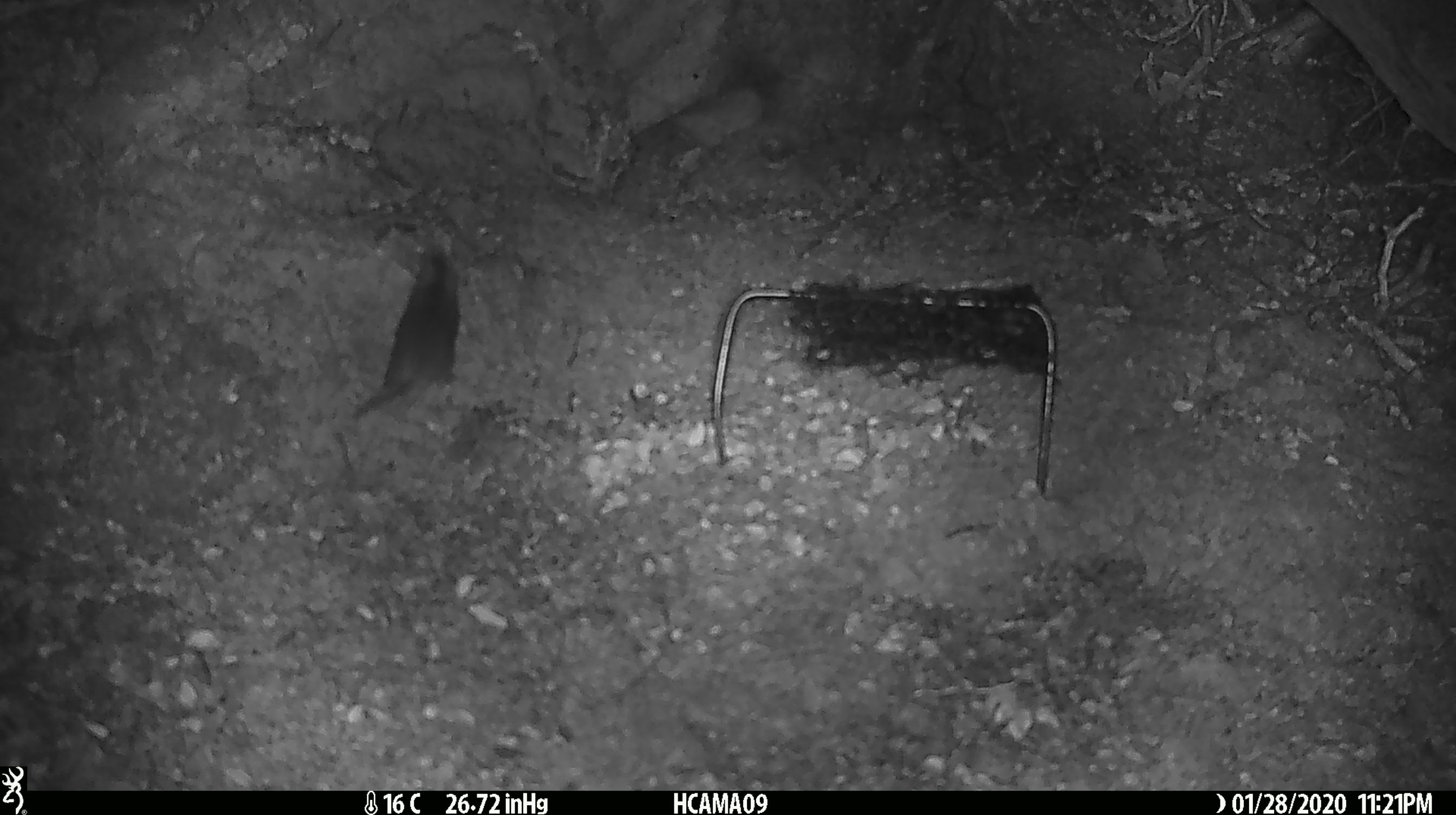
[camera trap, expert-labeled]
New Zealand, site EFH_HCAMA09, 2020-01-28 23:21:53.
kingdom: Animalia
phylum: Chordata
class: Mammalia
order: Rodentia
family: Muridae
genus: Mus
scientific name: Mus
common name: mouse